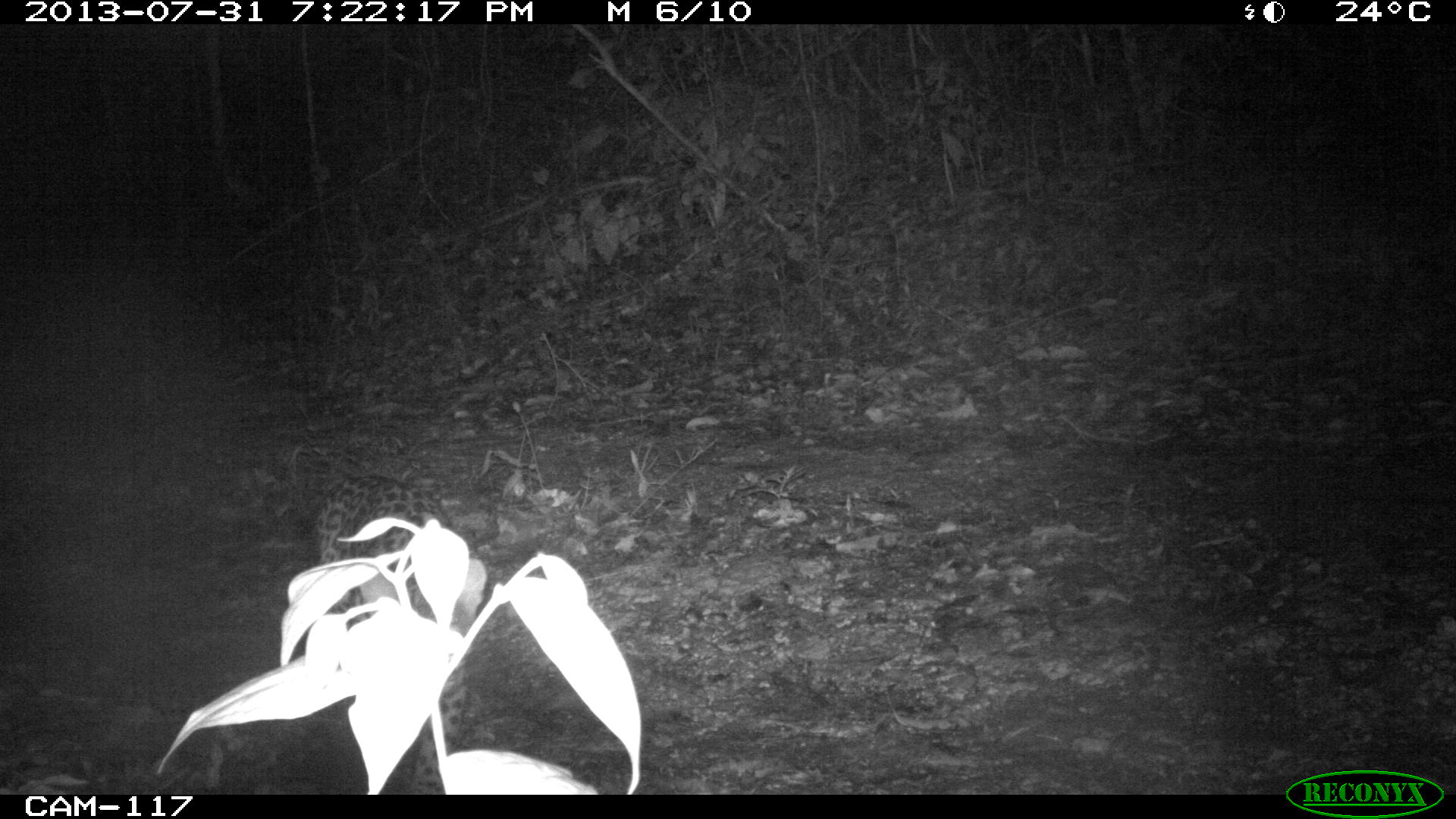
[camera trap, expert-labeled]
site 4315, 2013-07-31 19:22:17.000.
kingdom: Animalia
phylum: Chordata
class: Mammalia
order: Carnivora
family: Felidae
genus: Leopardus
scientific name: Leopardus pardalis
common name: ocelot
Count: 1.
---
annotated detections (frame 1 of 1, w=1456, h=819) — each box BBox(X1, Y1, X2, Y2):
leopardus pardalis: BBox(313, 469, 470, 794)